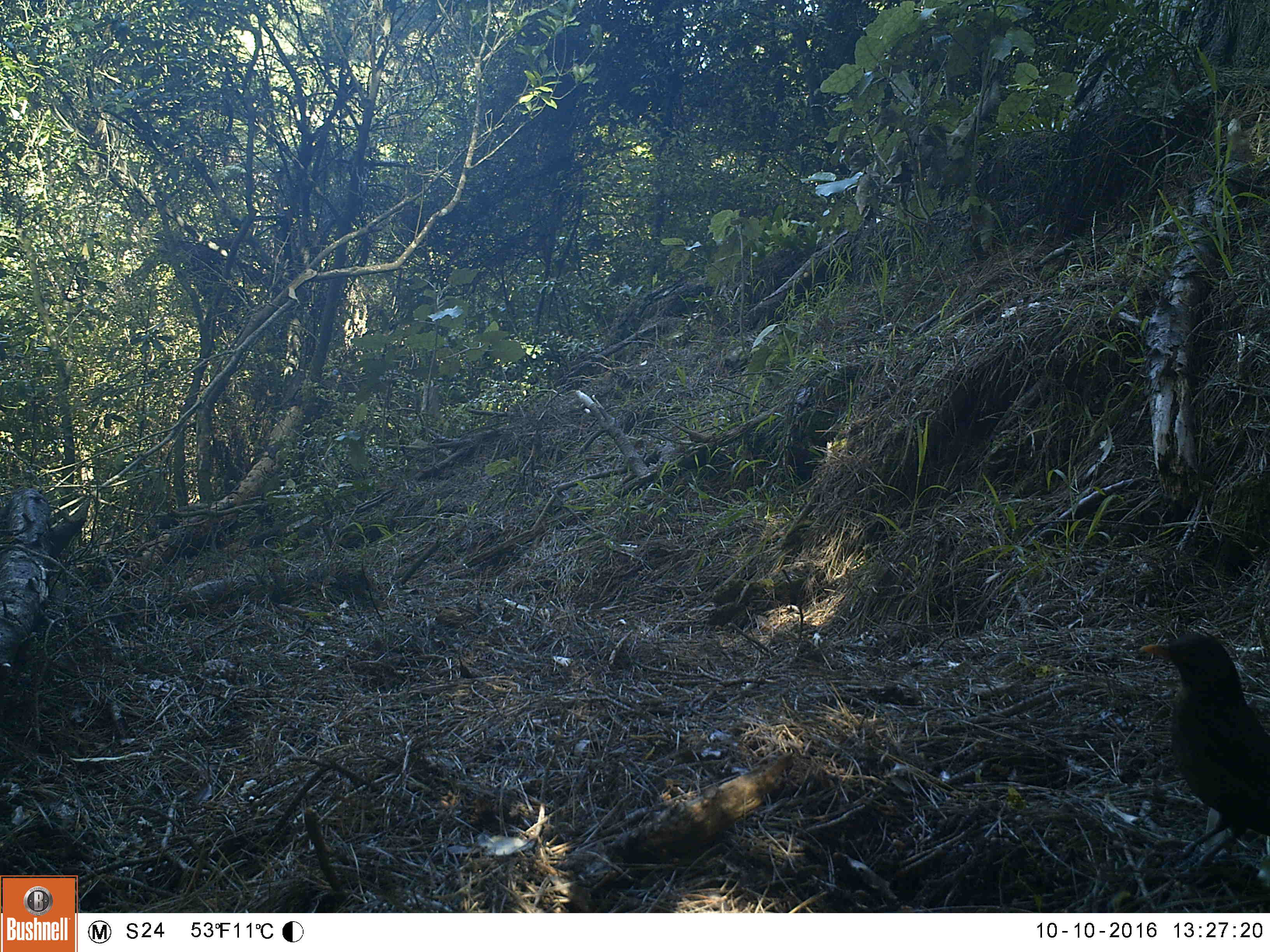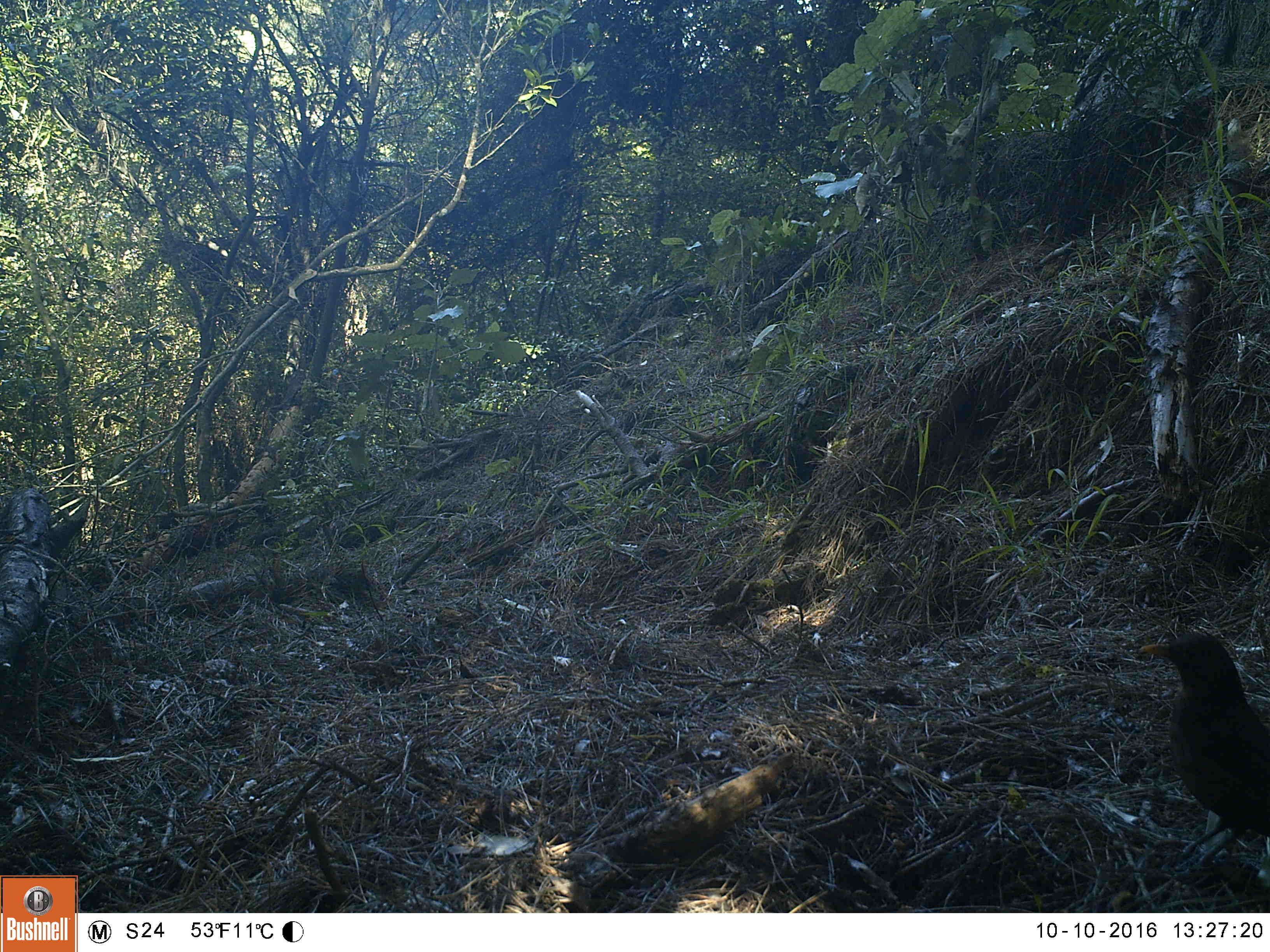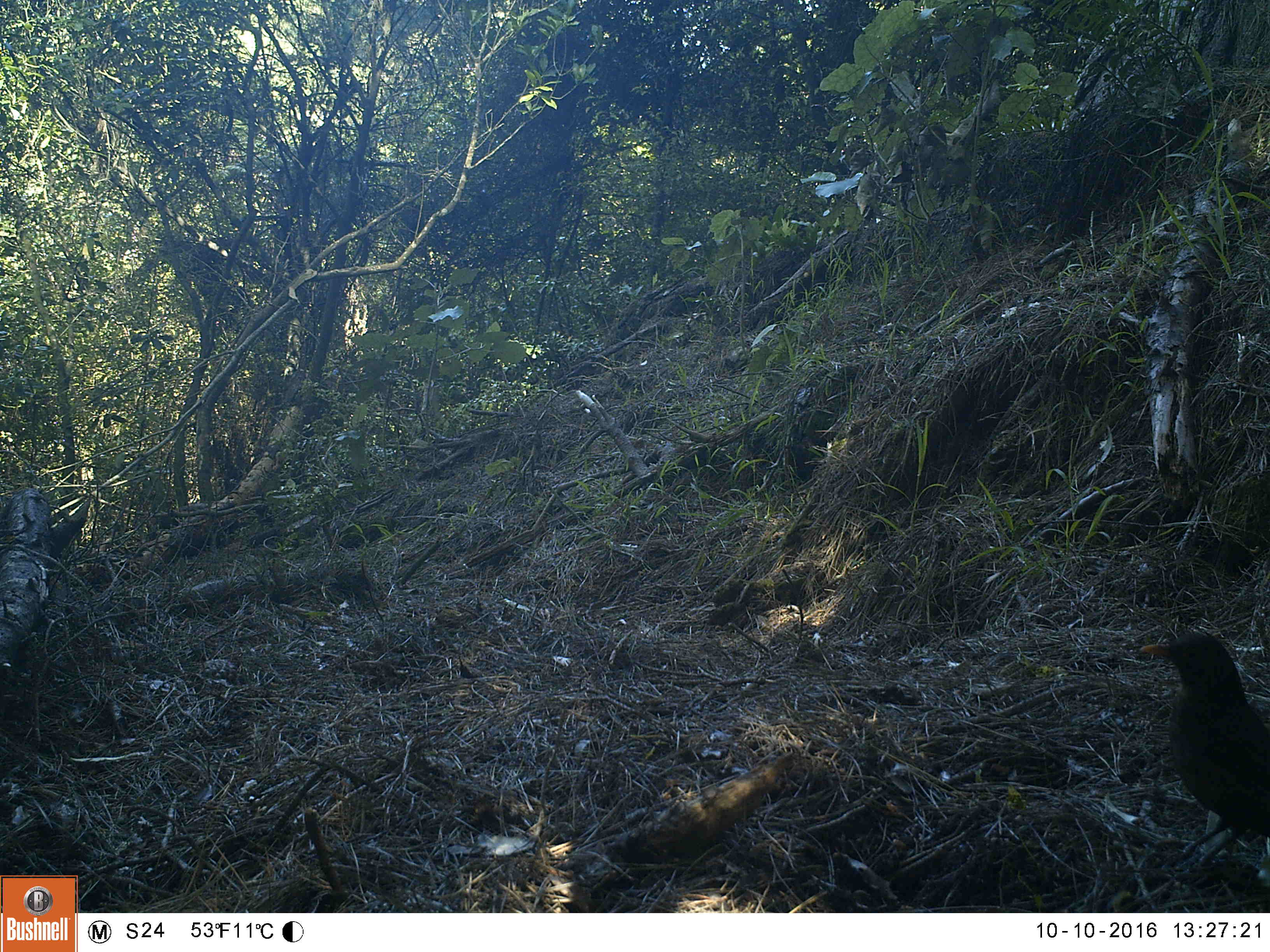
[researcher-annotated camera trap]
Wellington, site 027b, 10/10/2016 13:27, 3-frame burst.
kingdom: Animalia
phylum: Chordata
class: Aves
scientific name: Aves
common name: bird